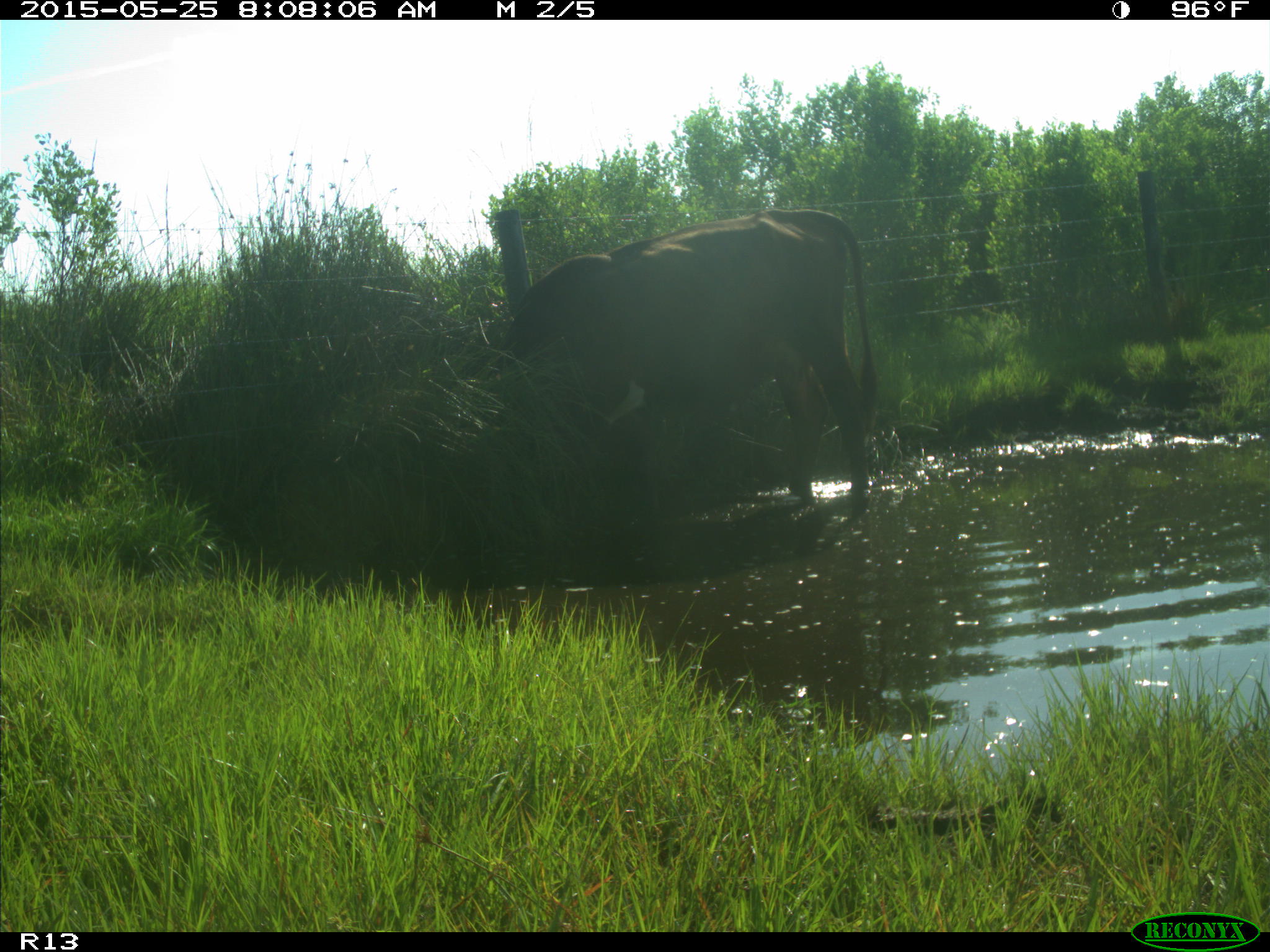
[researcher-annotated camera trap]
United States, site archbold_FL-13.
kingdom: Animalia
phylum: Chordata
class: Mammalia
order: Artiodactyla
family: Bovidae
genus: Bos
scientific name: Bos taurus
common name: domestic cow